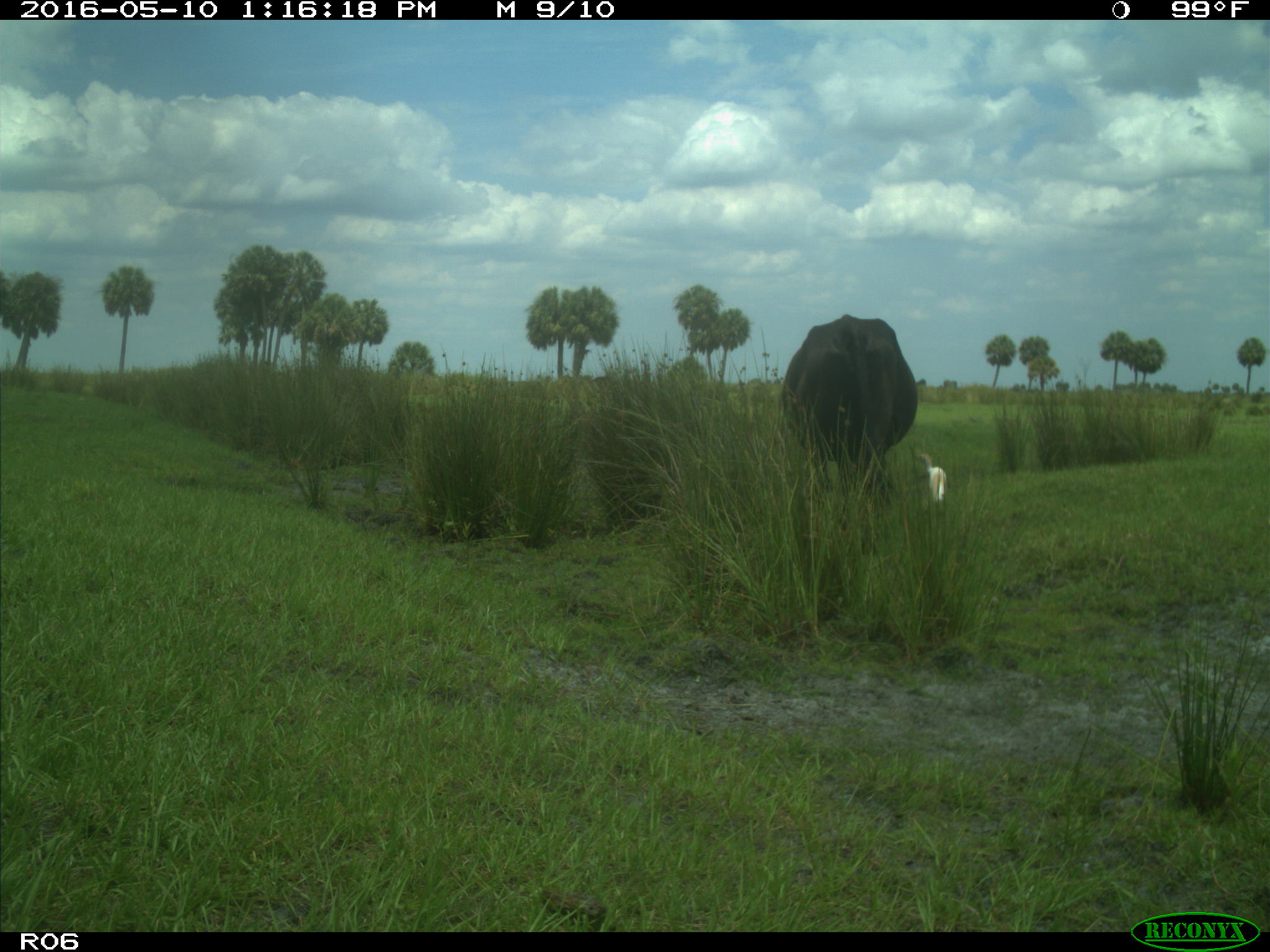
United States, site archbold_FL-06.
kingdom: Animalia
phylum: Chordata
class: Mammalia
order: Artiodactyla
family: Bovidae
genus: Bos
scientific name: Bos taurus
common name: domestic cow